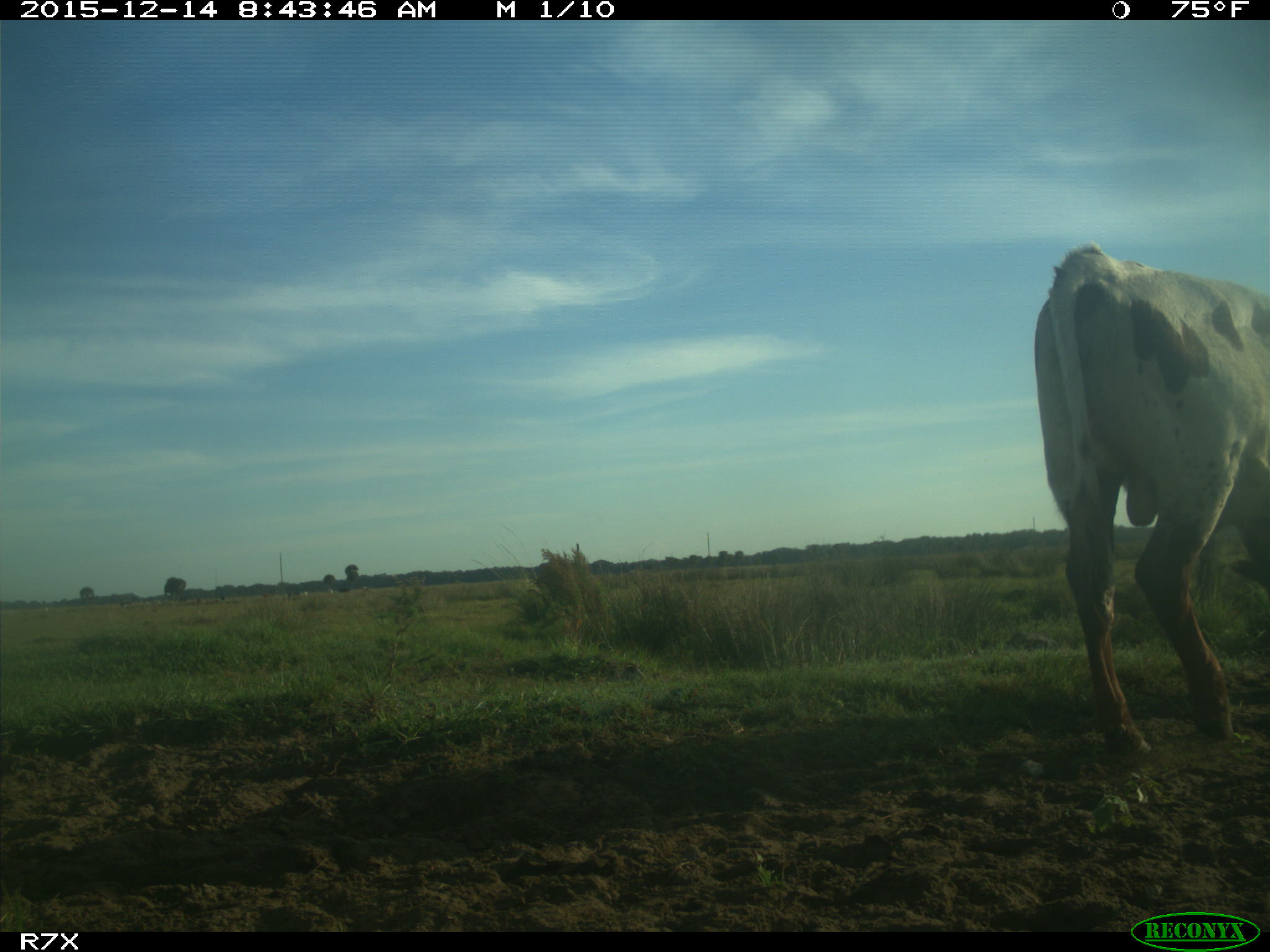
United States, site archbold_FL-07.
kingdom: Animalia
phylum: Chordata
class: Mammalia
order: Artiodactyla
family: Bovidae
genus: Bos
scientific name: Bos taurus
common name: domestic cow